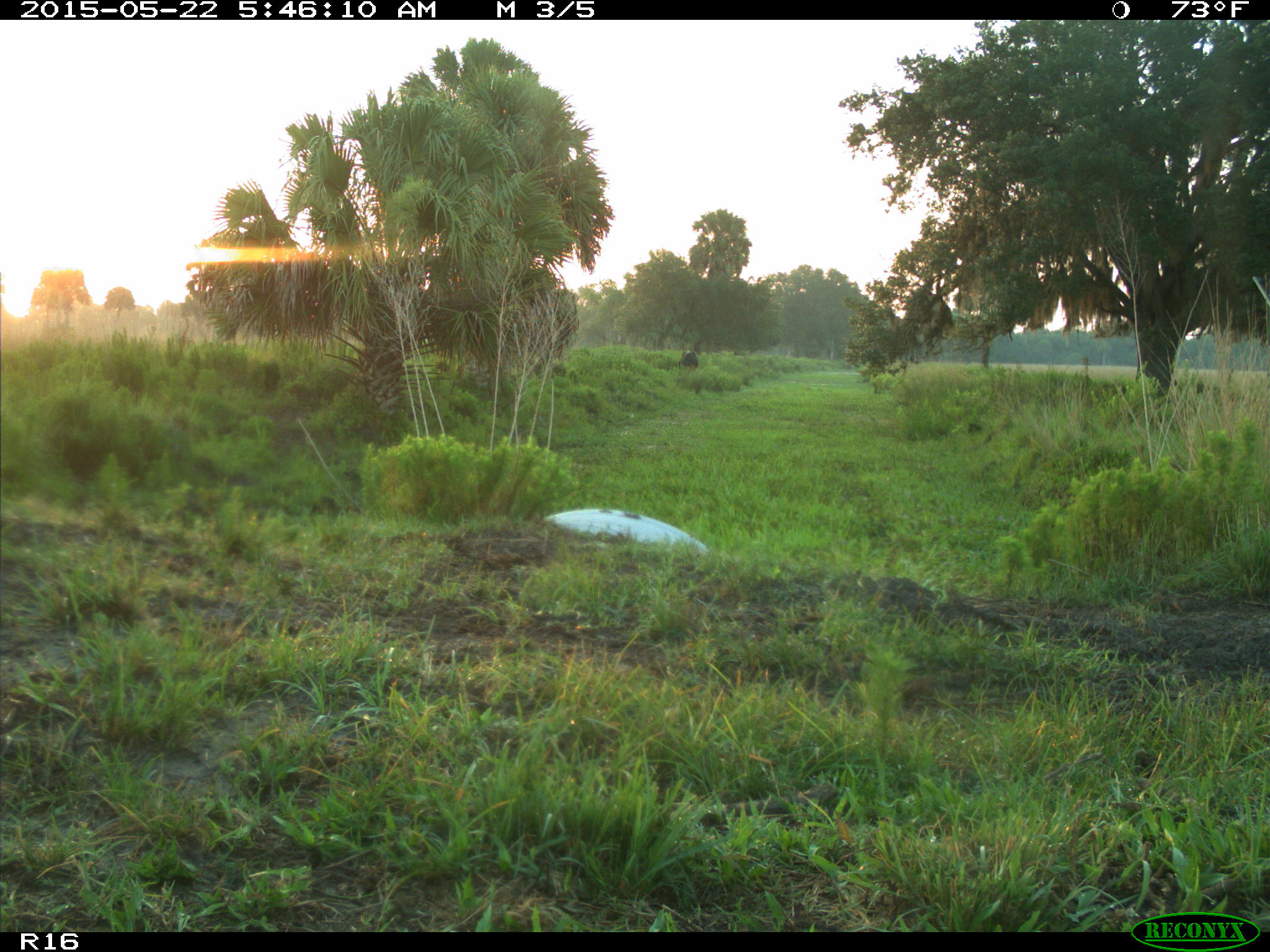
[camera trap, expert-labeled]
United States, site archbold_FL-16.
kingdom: Animalia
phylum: Chordata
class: Mammalia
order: Artiodactyla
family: Bovidae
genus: Bos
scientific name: Bos taurus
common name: domestic cow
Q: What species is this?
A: Bos taurus (domestic cow).